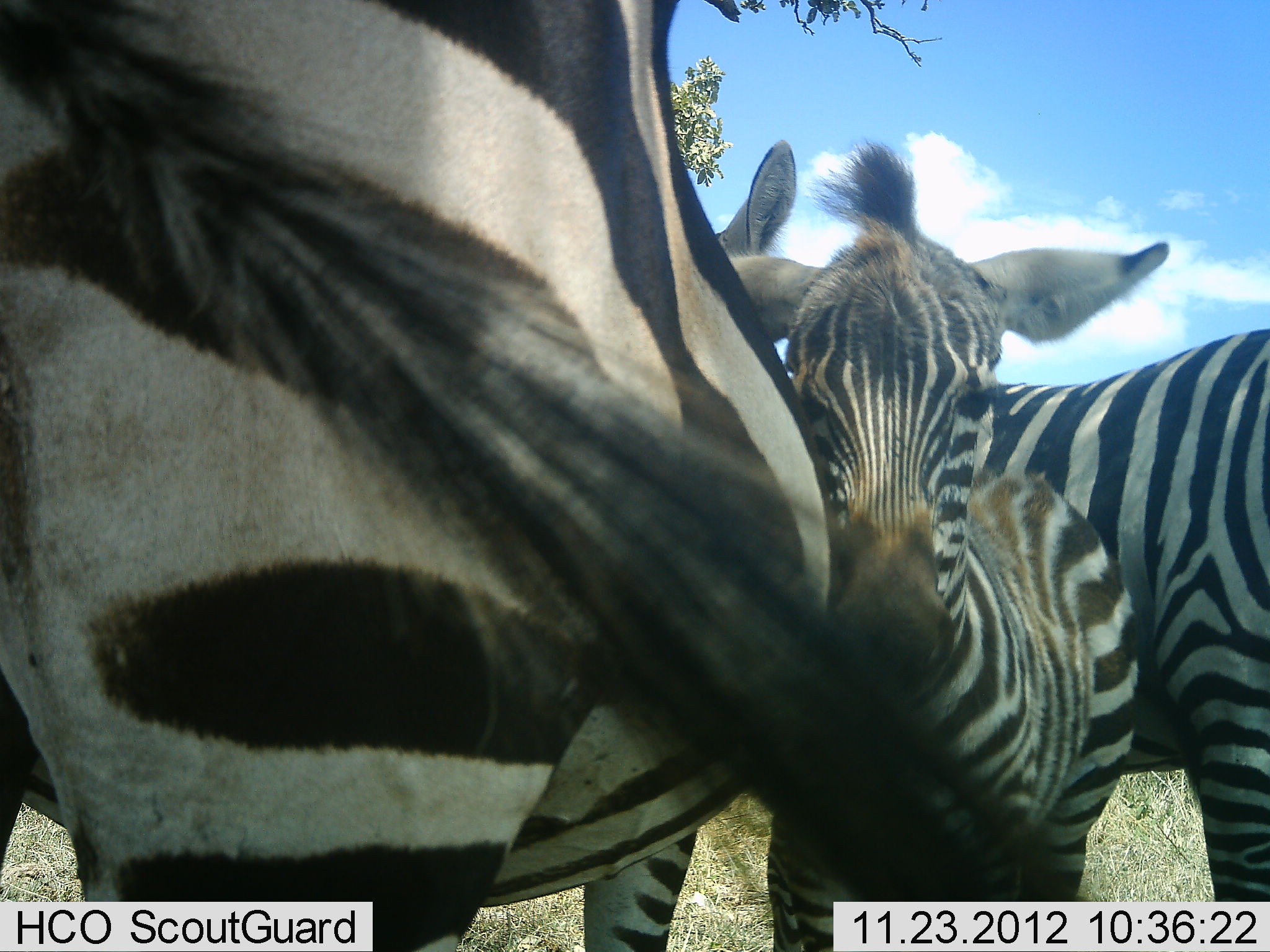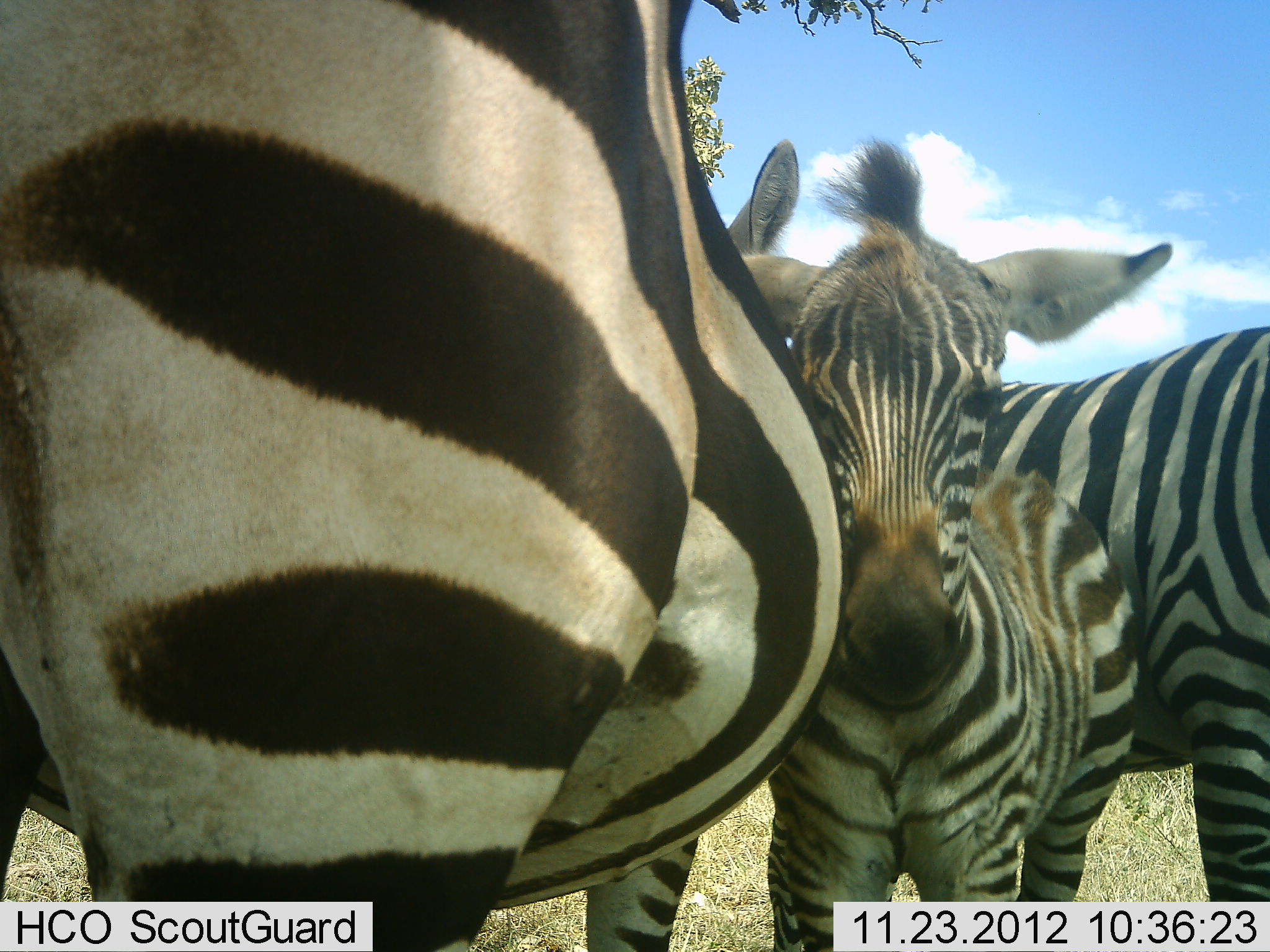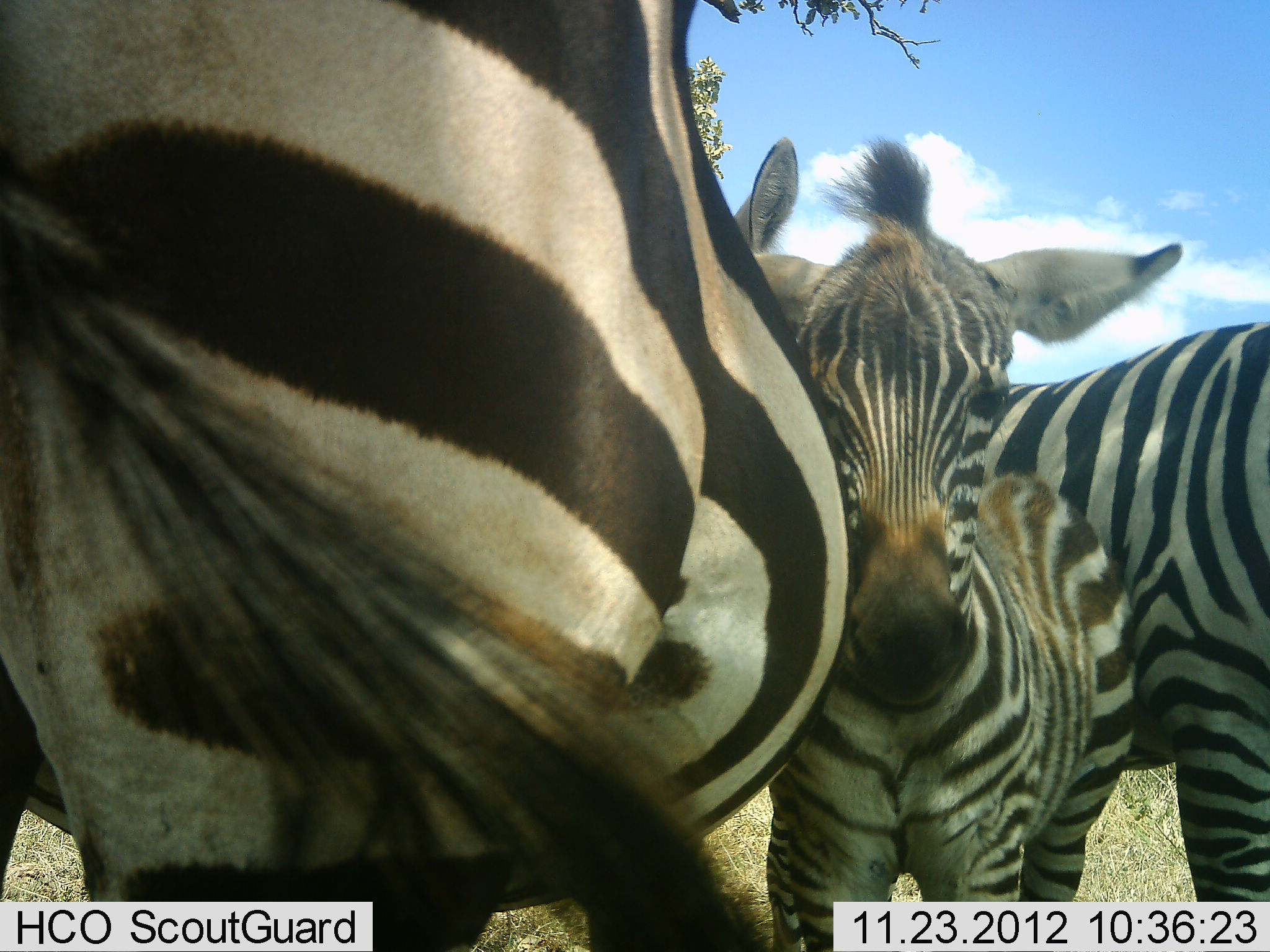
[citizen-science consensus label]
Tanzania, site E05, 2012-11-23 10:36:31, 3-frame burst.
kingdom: Animalia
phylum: Chordata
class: Mammalia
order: Perissodactyla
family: Equidae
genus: Equus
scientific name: Equus quagga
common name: plains zebra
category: zebra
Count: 3.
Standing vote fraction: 100%.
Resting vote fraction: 10%.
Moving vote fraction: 0%.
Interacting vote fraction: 0%.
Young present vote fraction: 90%.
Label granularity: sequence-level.